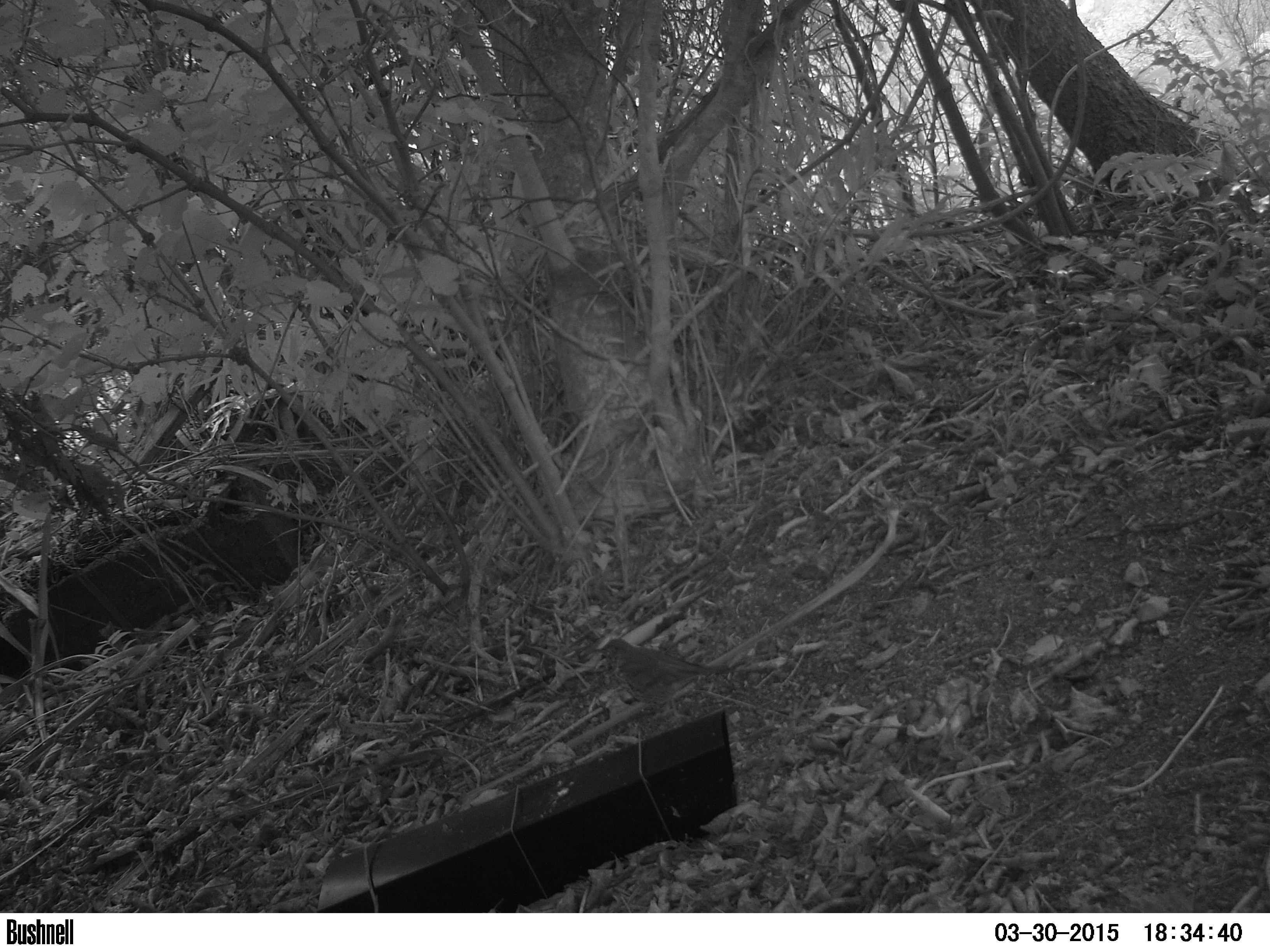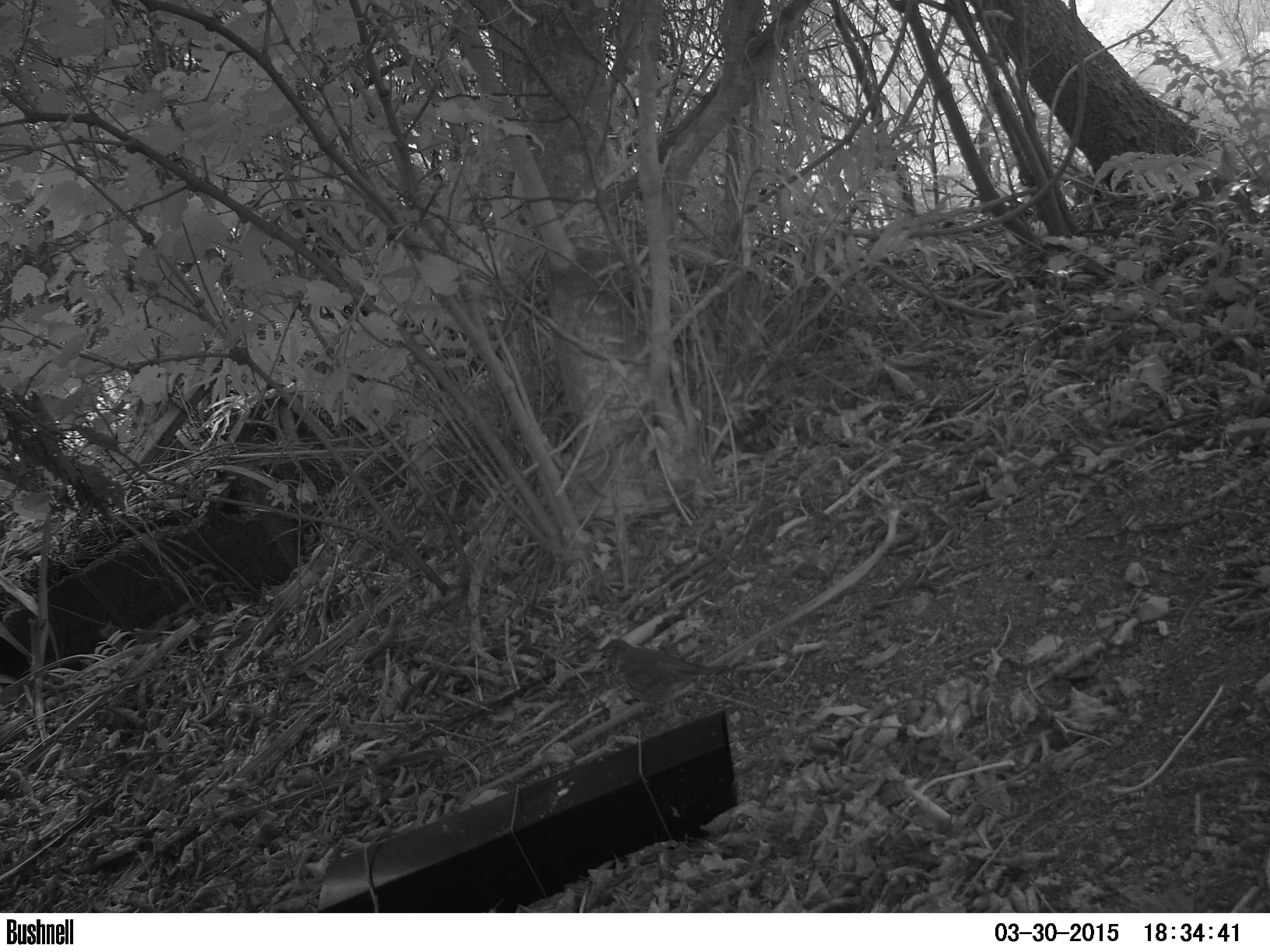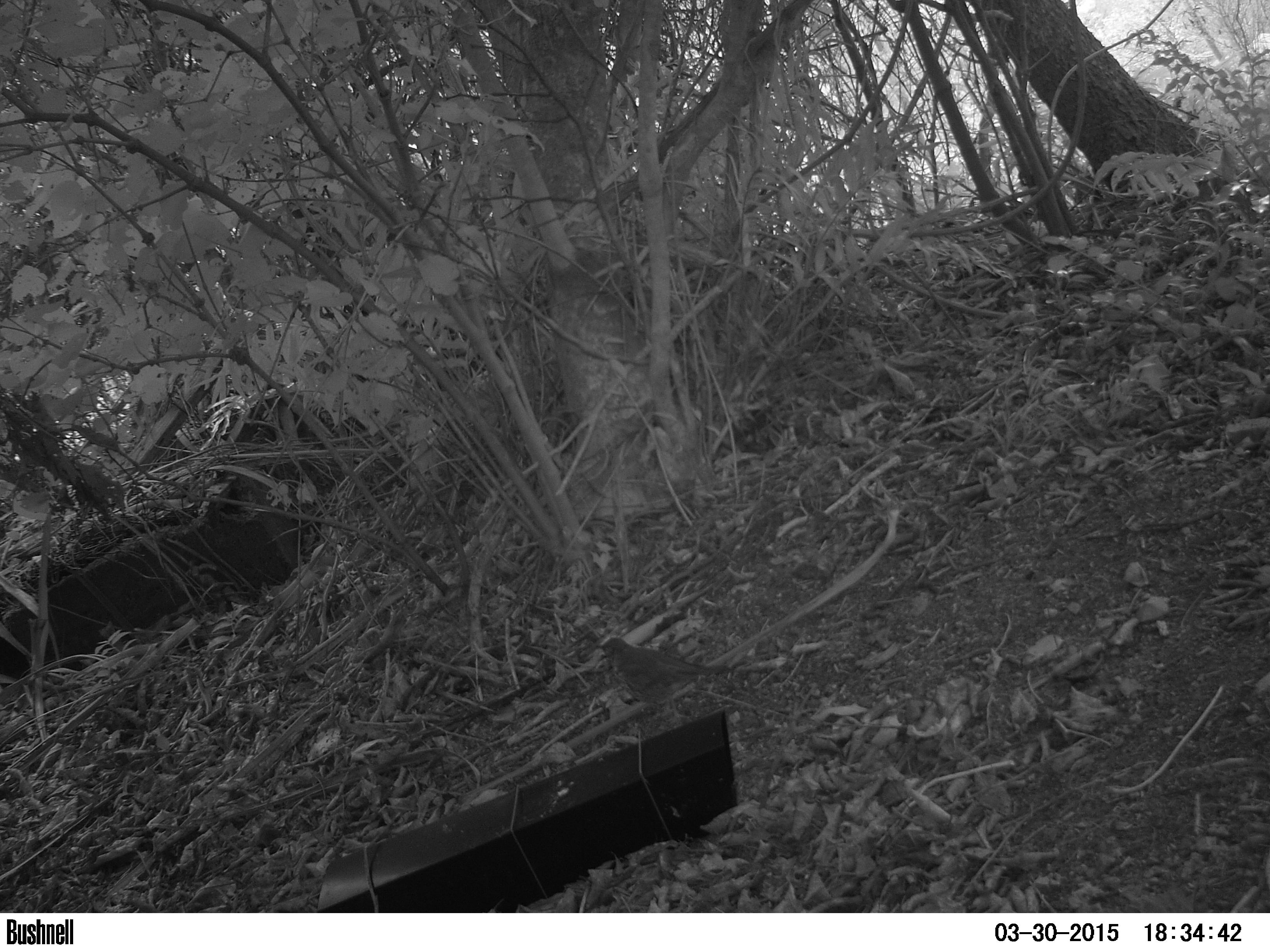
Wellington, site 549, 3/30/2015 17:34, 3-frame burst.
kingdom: Animalia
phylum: Chordata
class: Aves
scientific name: Aves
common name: bird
Bird (Aves).